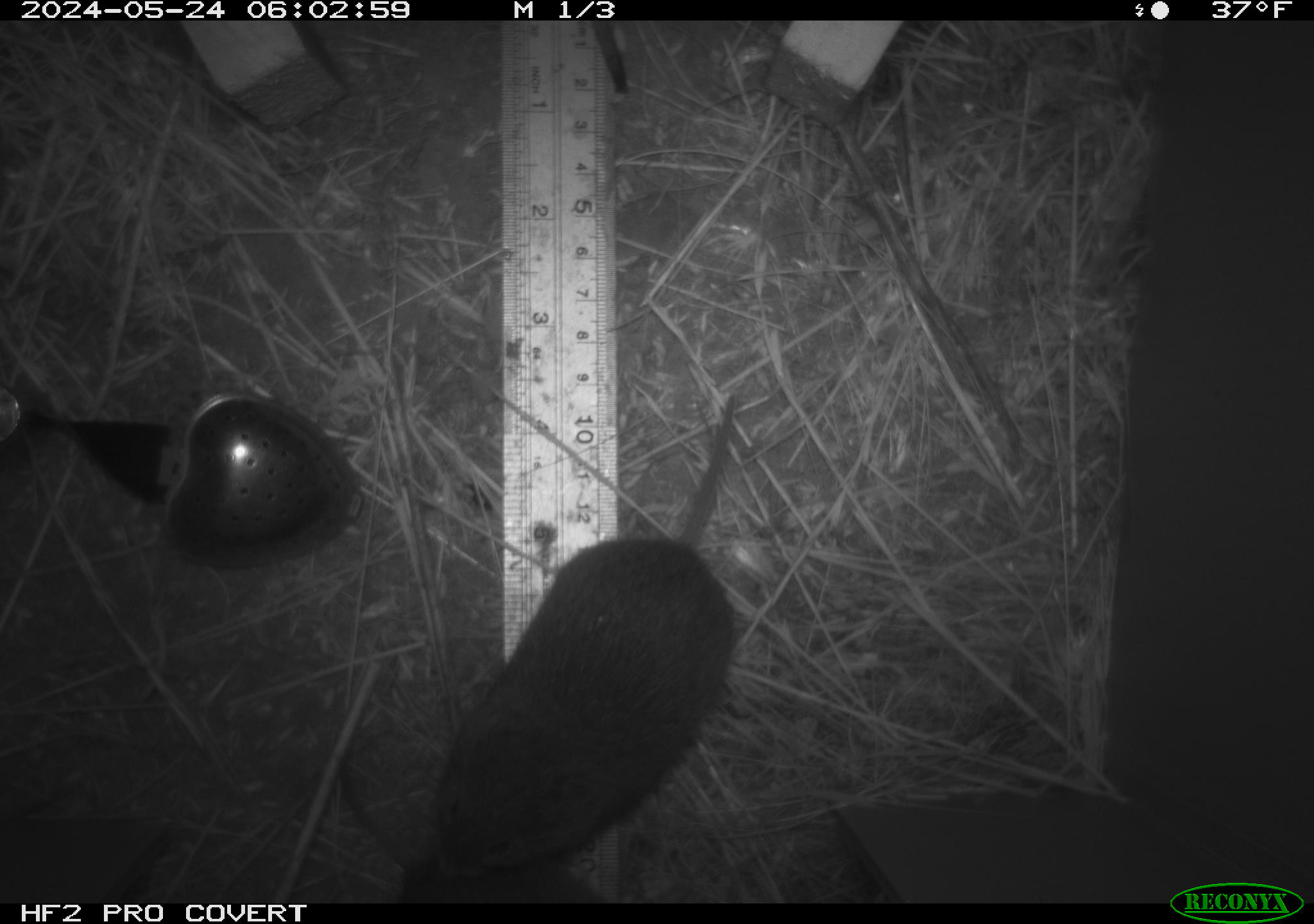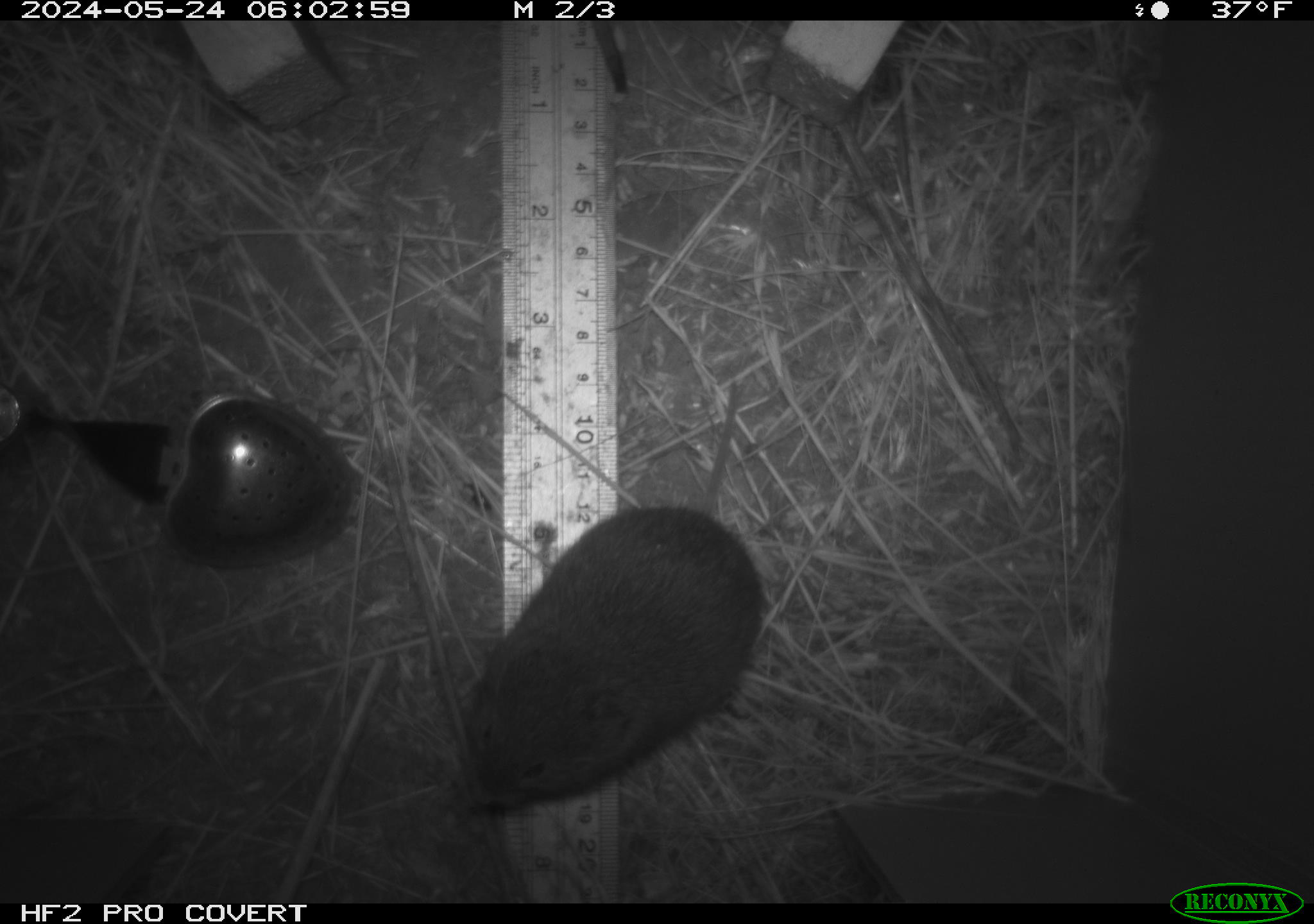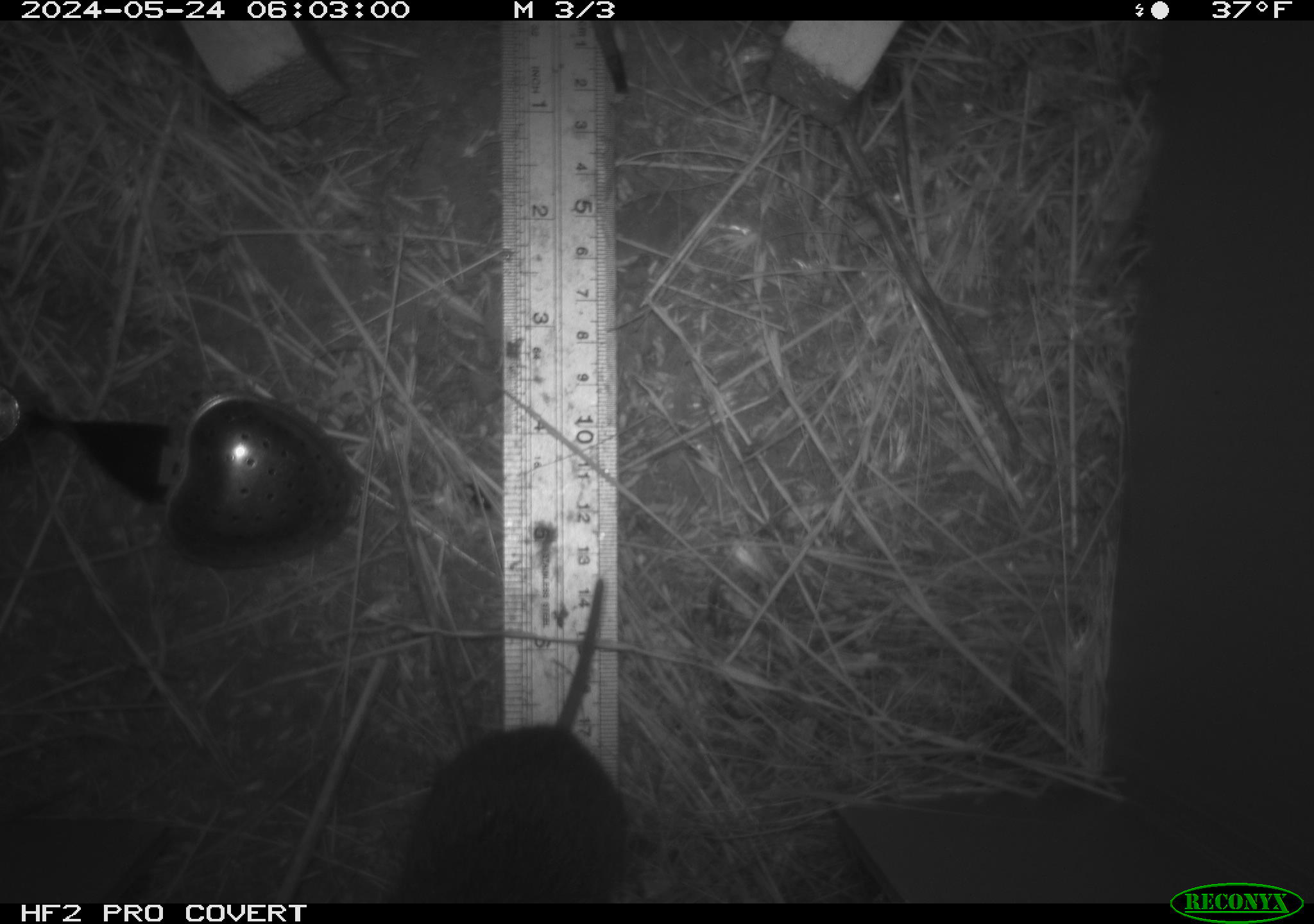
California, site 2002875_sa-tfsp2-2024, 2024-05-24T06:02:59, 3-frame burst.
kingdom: Animalia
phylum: Chordata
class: Mammalia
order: Rodentia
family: Cricetidae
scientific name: Arvicolinae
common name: voles, lemmings, and muskrats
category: arvicolinae subfamily